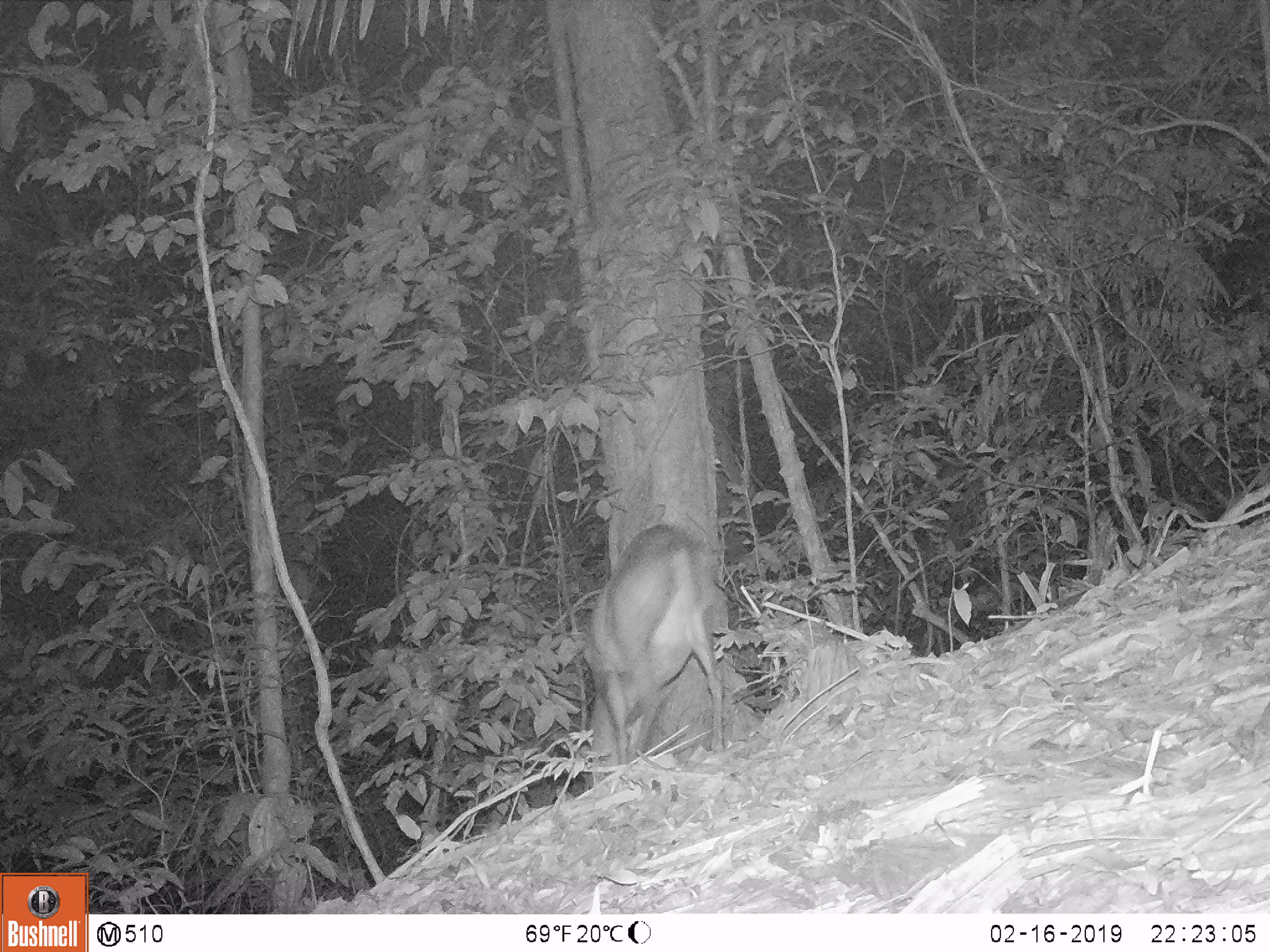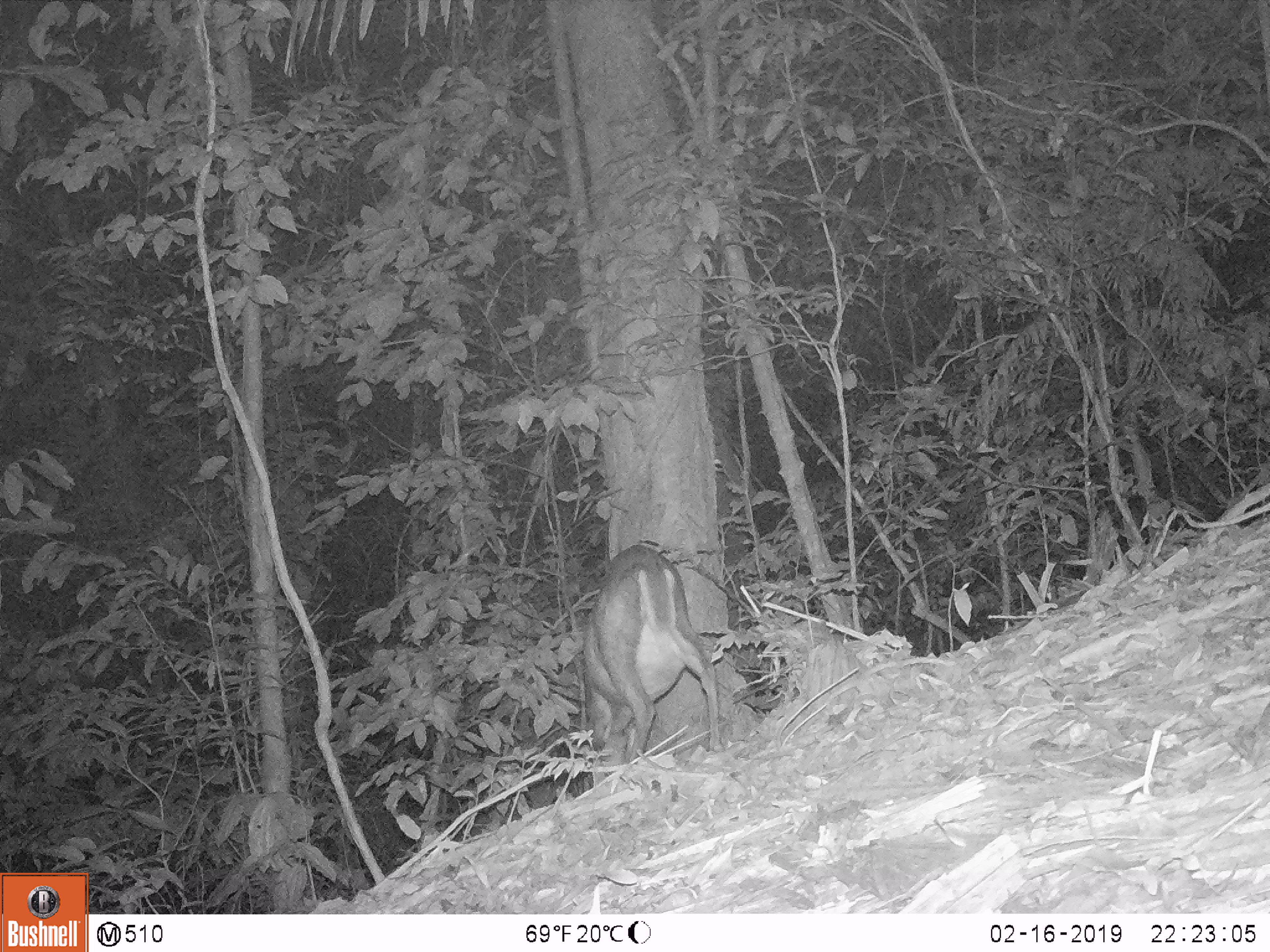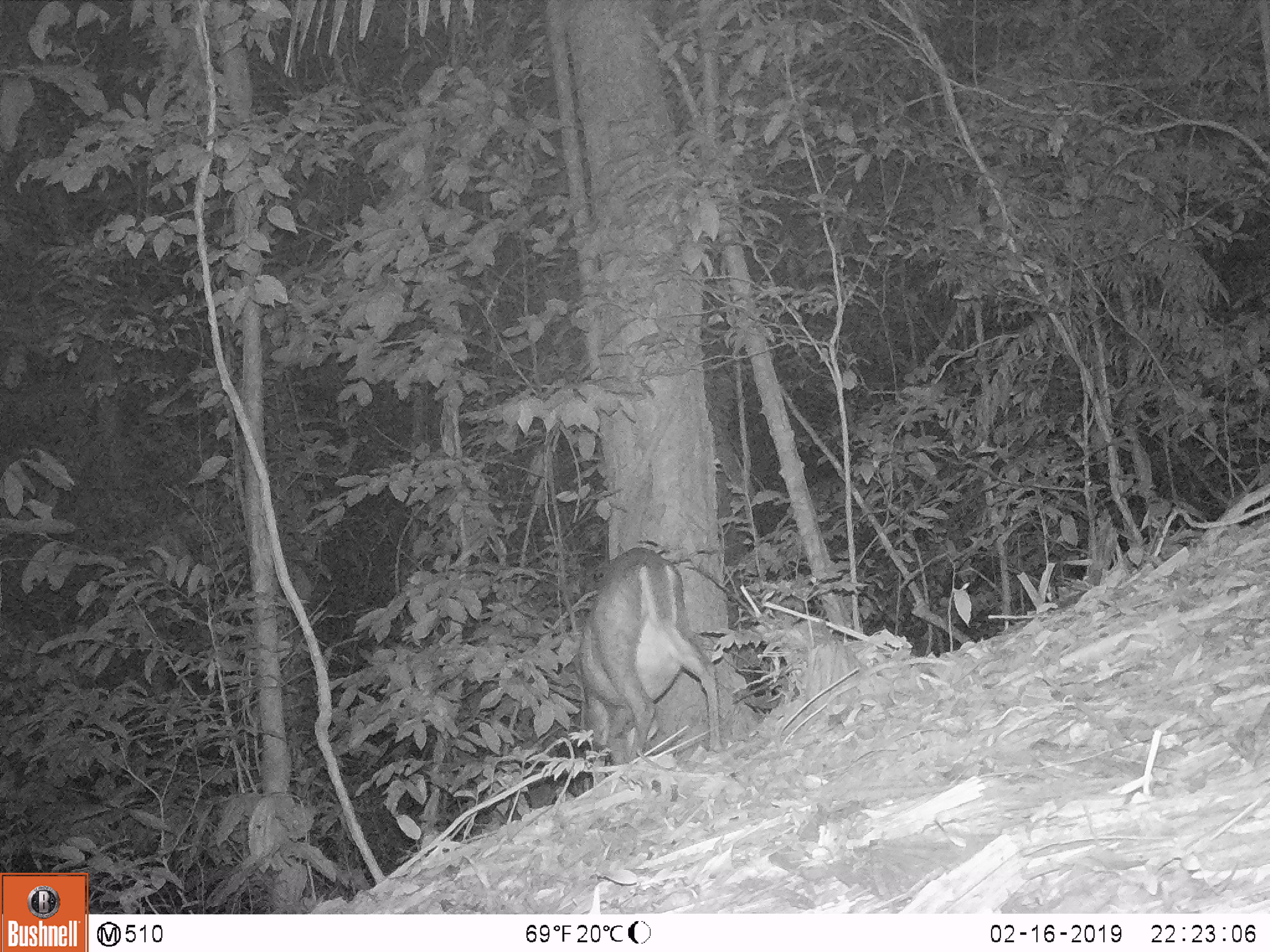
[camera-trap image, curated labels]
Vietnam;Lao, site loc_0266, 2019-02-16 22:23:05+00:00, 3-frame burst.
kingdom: Animalia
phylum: Chordata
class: Mammalia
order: Artiodactyla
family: Cervidae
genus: Muntiacus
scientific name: Muntiacus rooseveltorum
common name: roosevelt's muntjac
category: roosevelts muntjac group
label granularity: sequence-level